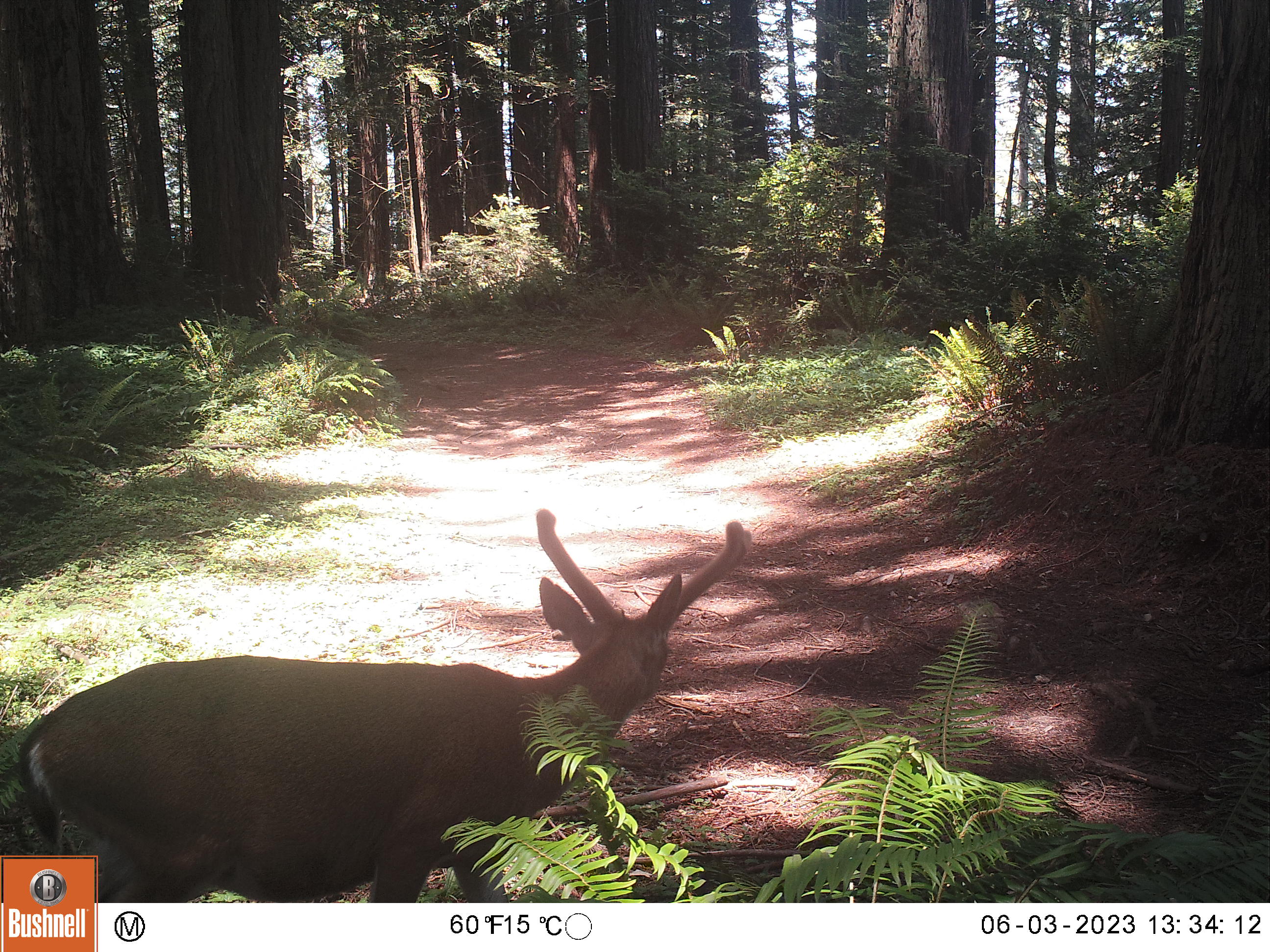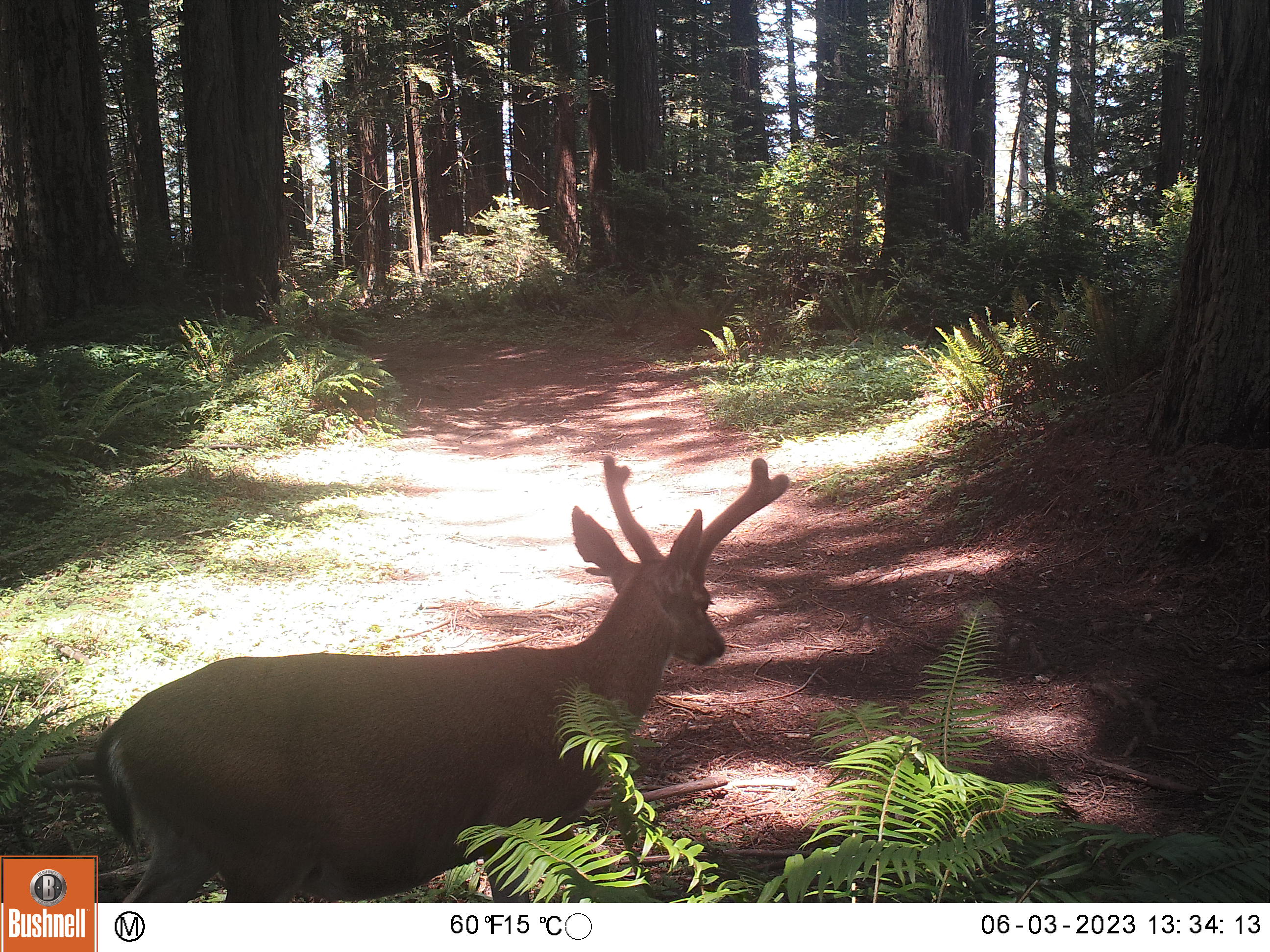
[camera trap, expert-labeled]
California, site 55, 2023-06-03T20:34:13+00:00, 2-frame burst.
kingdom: Animalia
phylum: Chordata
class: Mammalia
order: Artiodactyla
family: Cervidae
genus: Odocoileus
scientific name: Odocoileus hemionus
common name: mule deer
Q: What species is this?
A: Mule deer (Odocoileus hemionus).